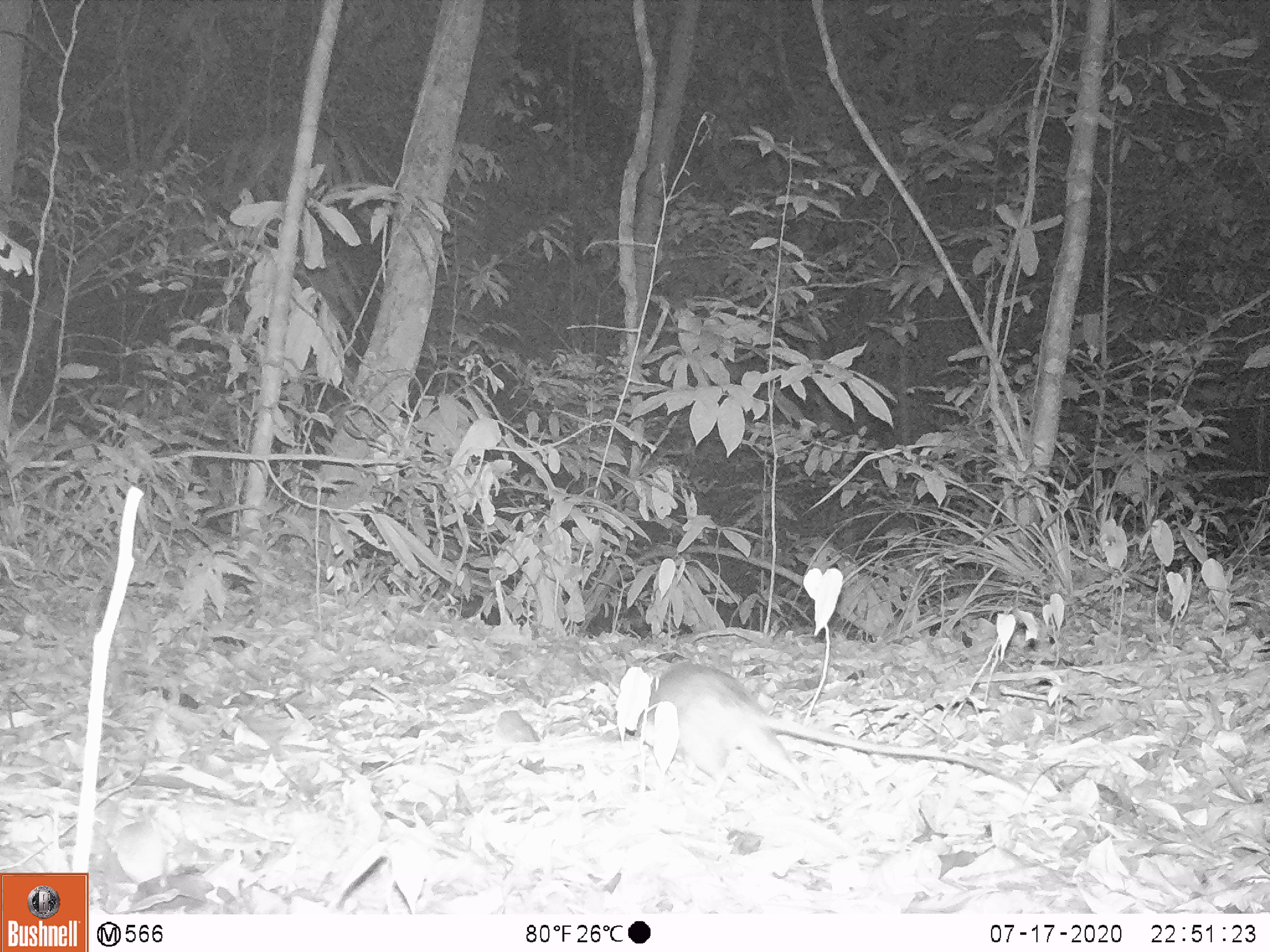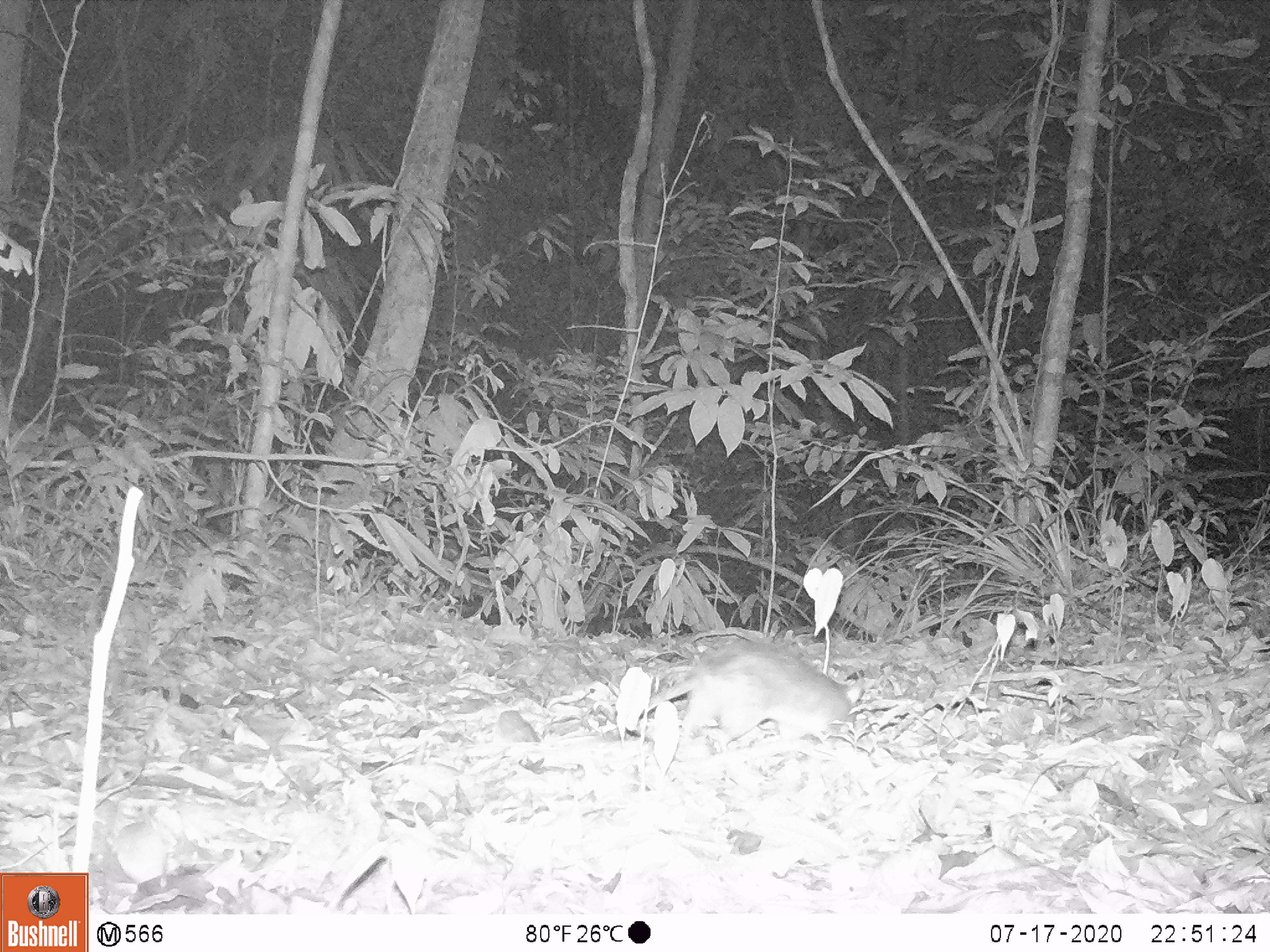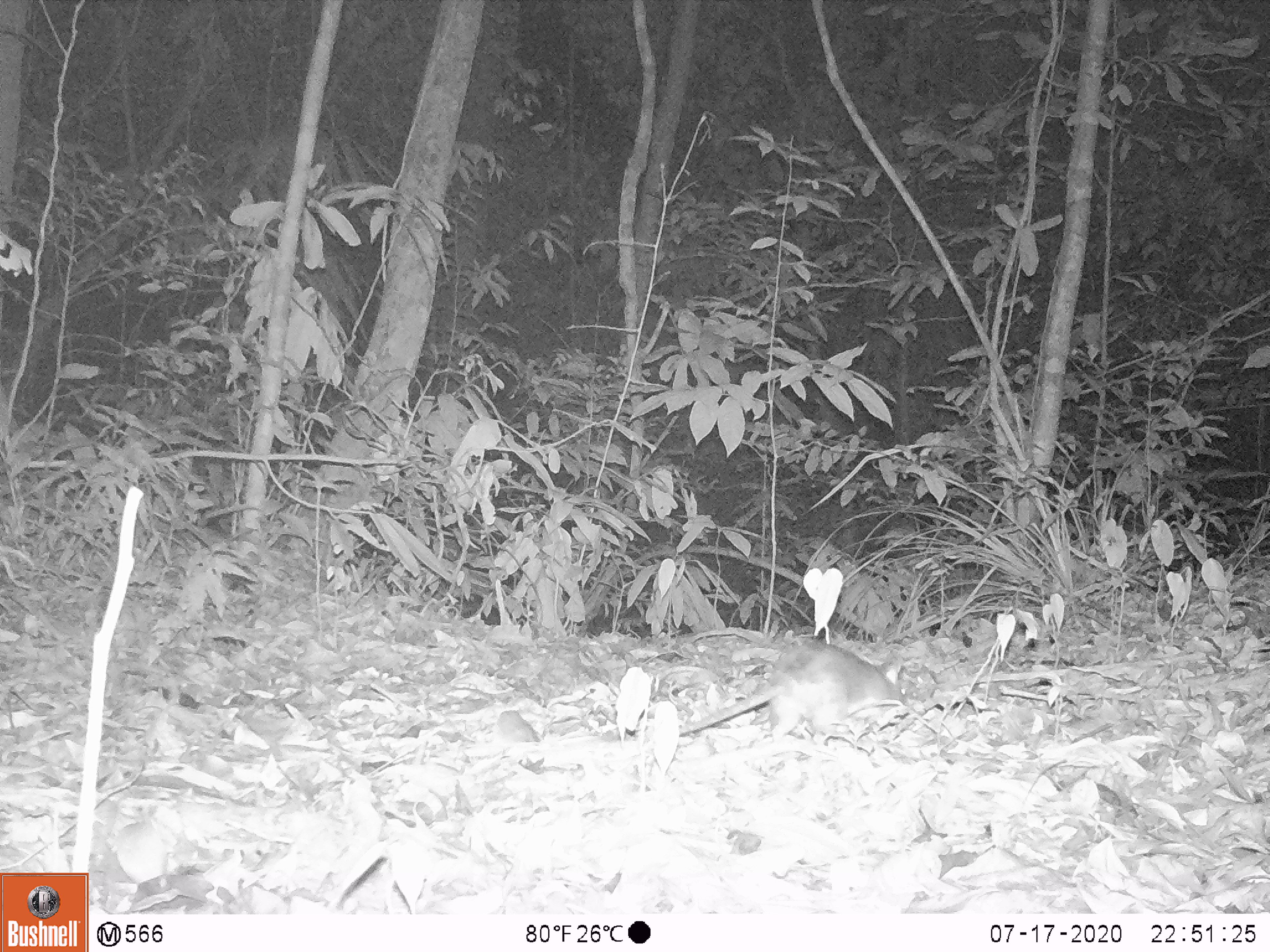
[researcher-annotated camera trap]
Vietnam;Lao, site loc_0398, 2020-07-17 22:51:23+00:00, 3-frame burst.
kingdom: Animalia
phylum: Chordata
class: Mammalia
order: Rodentia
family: Muridae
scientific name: Muridae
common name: old-world mice and rats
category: unidentified murid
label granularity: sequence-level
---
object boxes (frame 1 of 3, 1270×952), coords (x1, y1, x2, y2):
unidentified murid: (636, 661, 1023, 796)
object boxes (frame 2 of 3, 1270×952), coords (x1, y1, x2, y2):
unidentified murid: (640, 642, 868, 754)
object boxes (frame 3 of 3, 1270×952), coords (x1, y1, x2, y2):
unidentified murid: (678, 641, 920, 743)